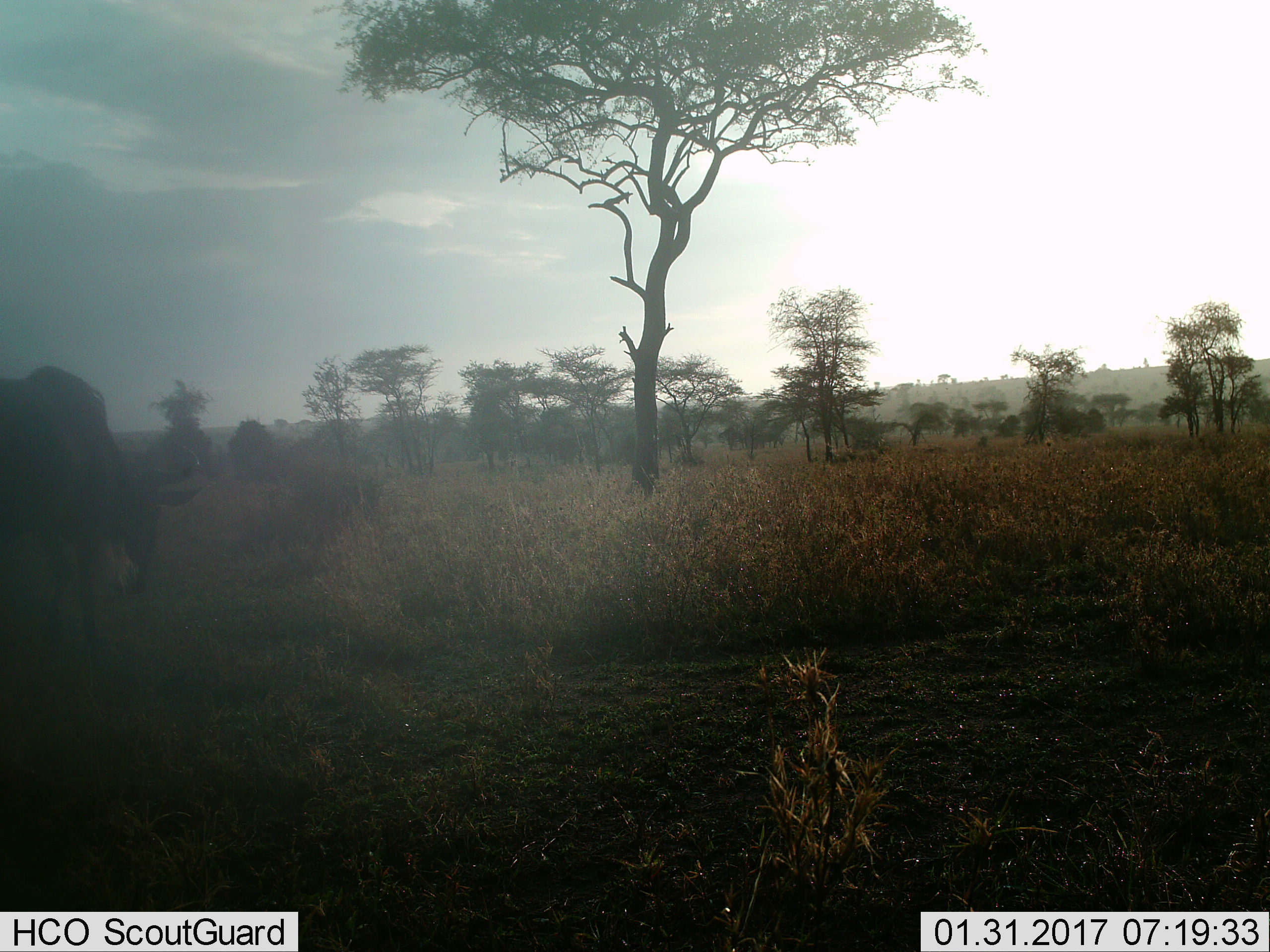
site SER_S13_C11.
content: unidentified animal